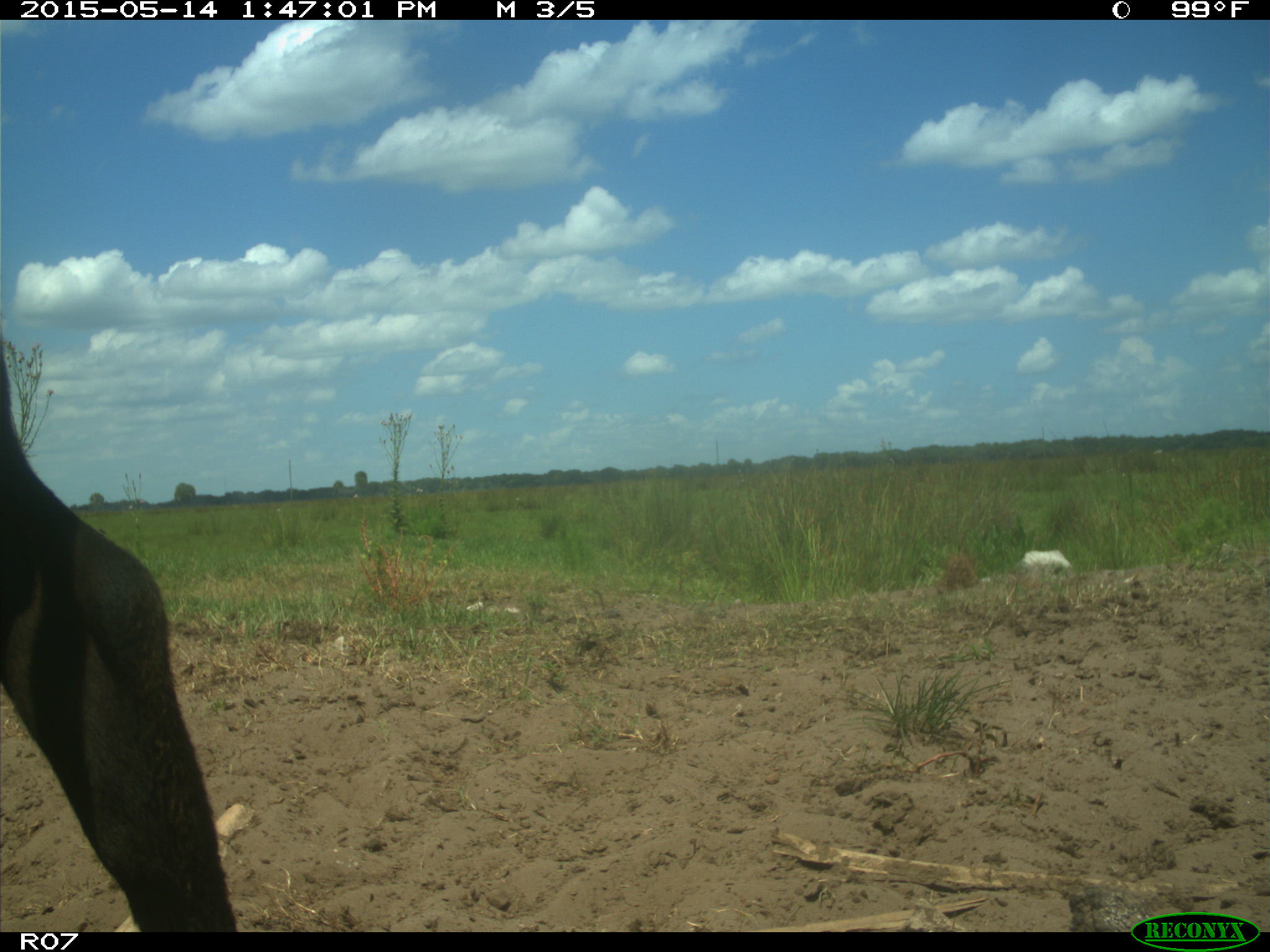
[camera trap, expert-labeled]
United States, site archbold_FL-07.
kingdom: Animalia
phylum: Chordata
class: Mammalia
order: Artiodactyla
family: Bovidae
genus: Bos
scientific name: Bos taurus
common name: domestic cow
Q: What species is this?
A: Bos taurus (domestic cow).